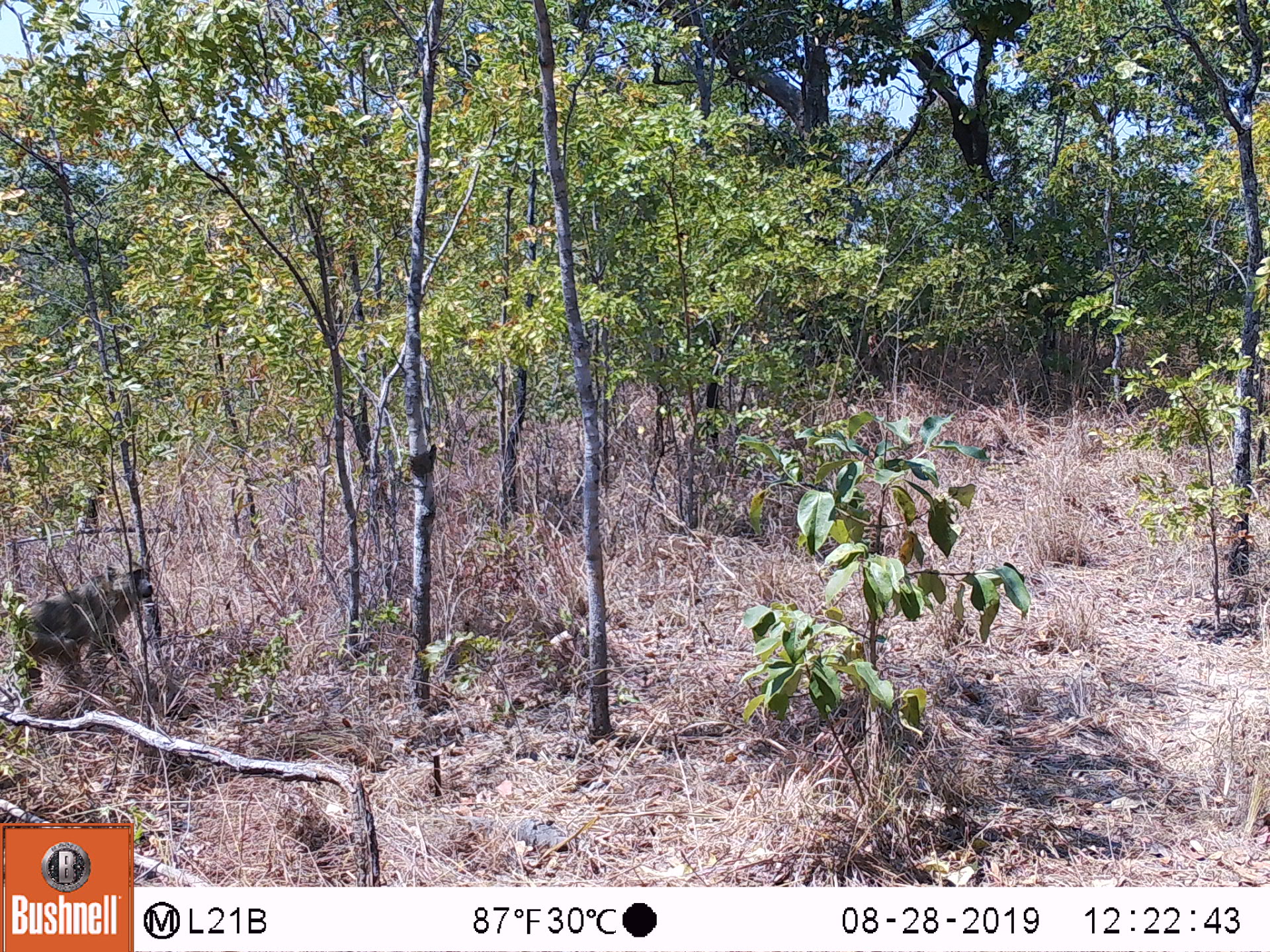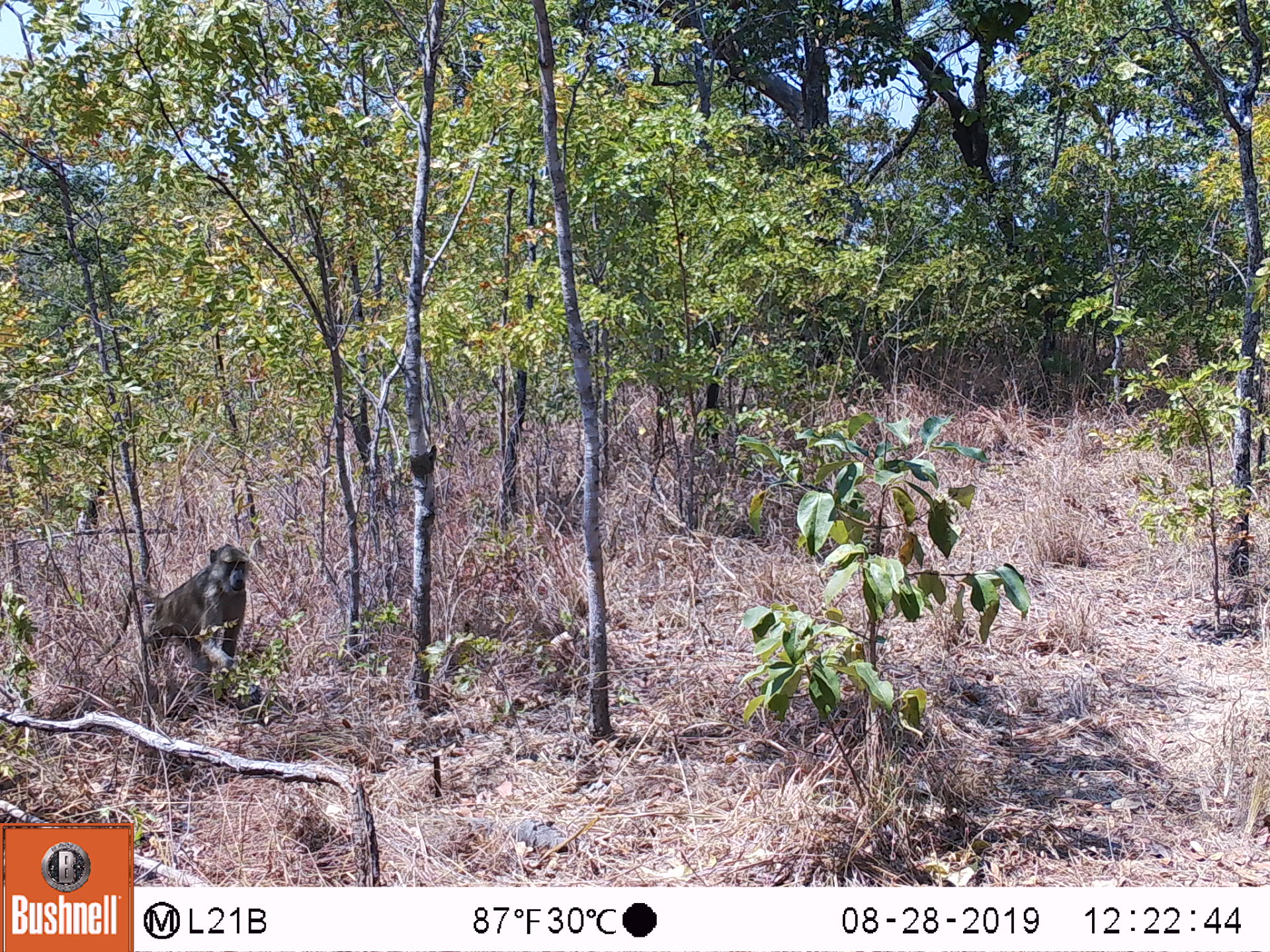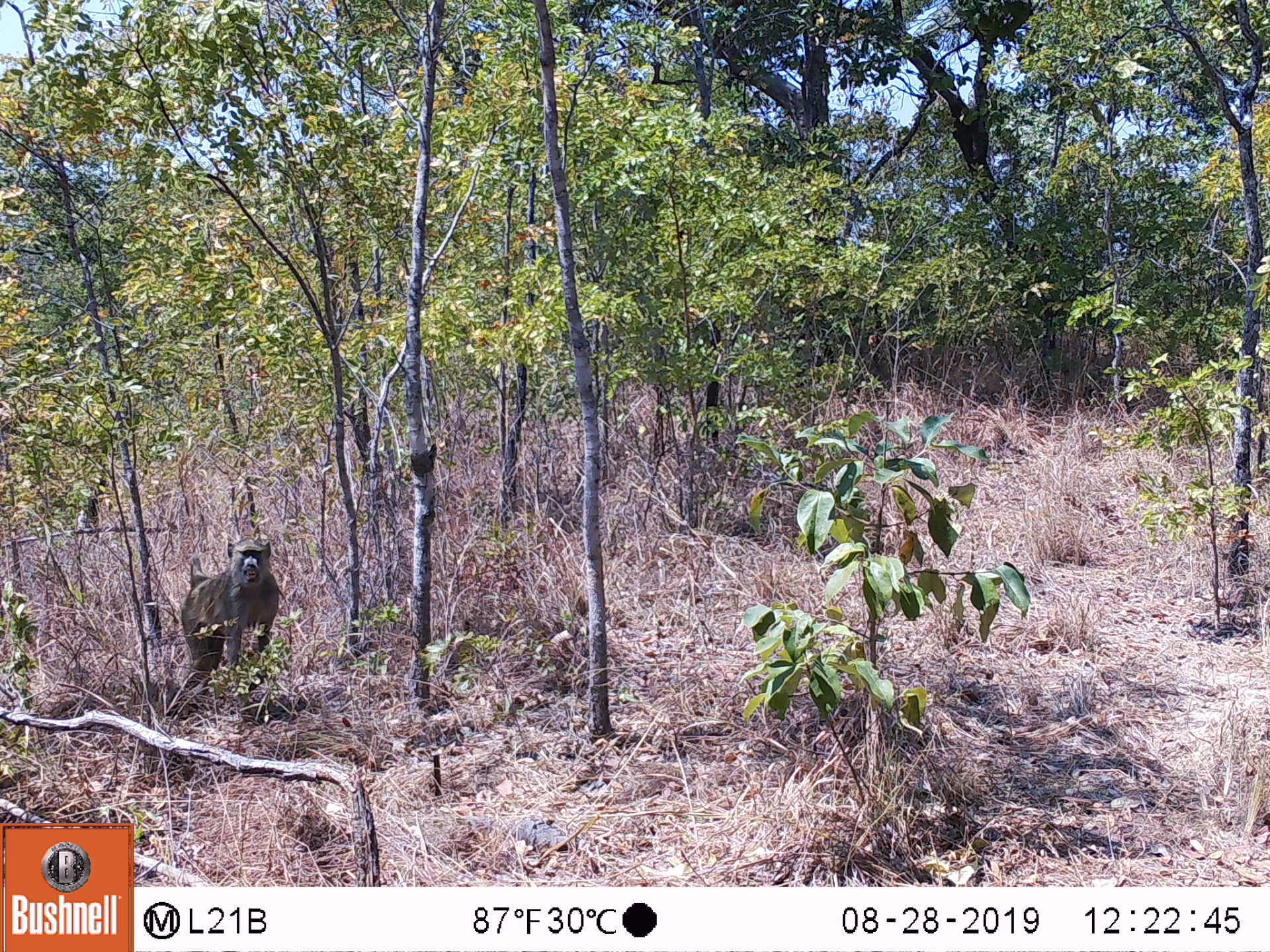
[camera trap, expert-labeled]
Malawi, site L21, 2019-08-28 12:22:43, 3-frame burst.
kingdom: Animalia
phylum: Chordata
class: Mammalia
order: Primates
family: Cercopithecidae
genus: Papio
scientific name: Papio cynocephalus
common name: yellow baboon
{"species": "yellow baboon (Papio cynocephalus)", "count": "1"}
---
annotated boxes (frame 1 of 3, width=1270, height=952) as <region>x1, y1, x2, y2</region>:
yellow baboon: <region>15, 557, 152, 712</region>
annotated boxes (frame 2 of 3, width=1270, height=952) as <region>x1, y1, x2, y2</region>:
yellow baboon: <region>110, 538, 253, 712</region>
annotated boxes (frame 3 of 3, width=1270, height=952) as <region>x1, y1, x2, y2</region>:
yellow baboon: <region>174, 530, 287, 707</region>